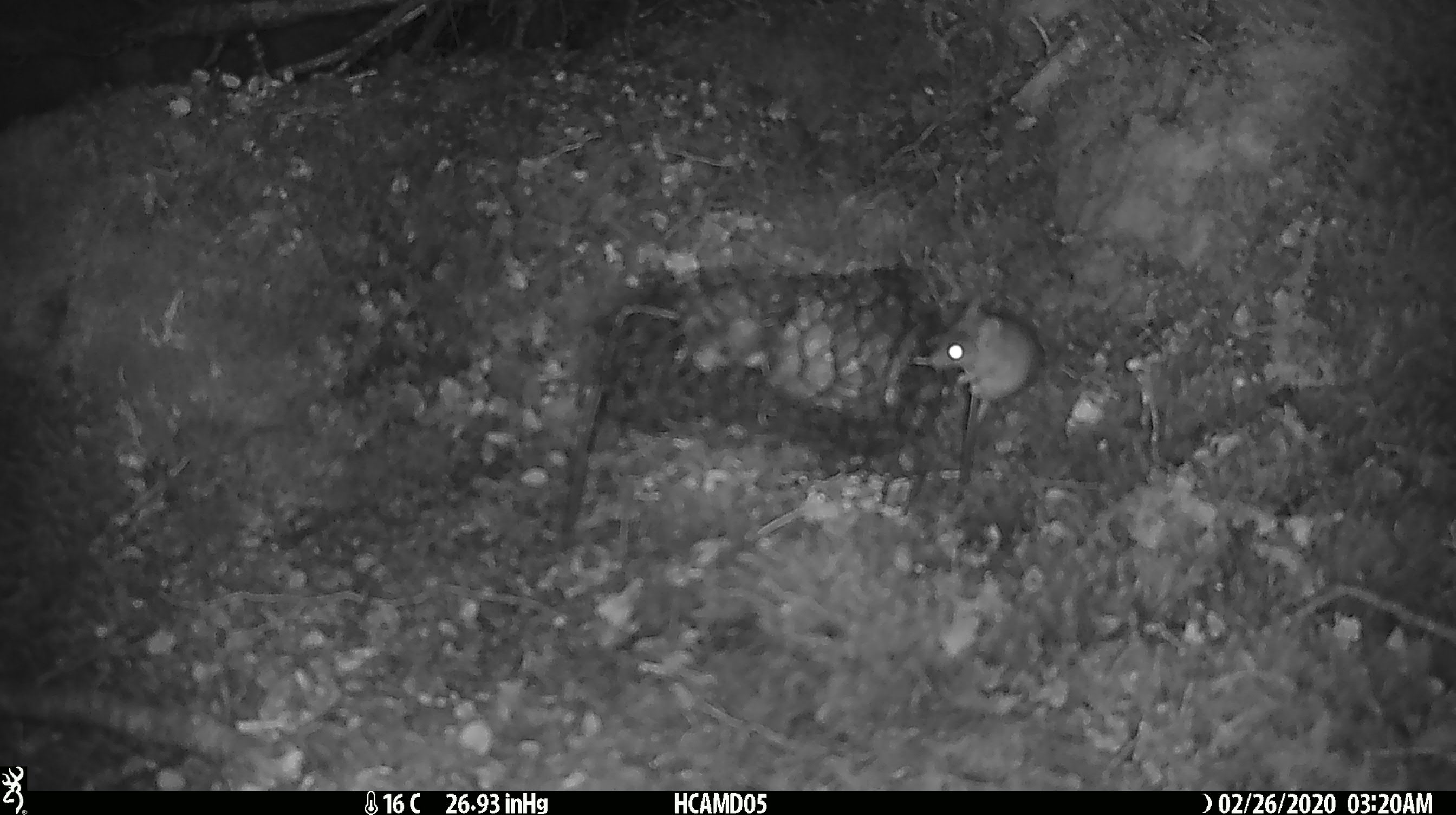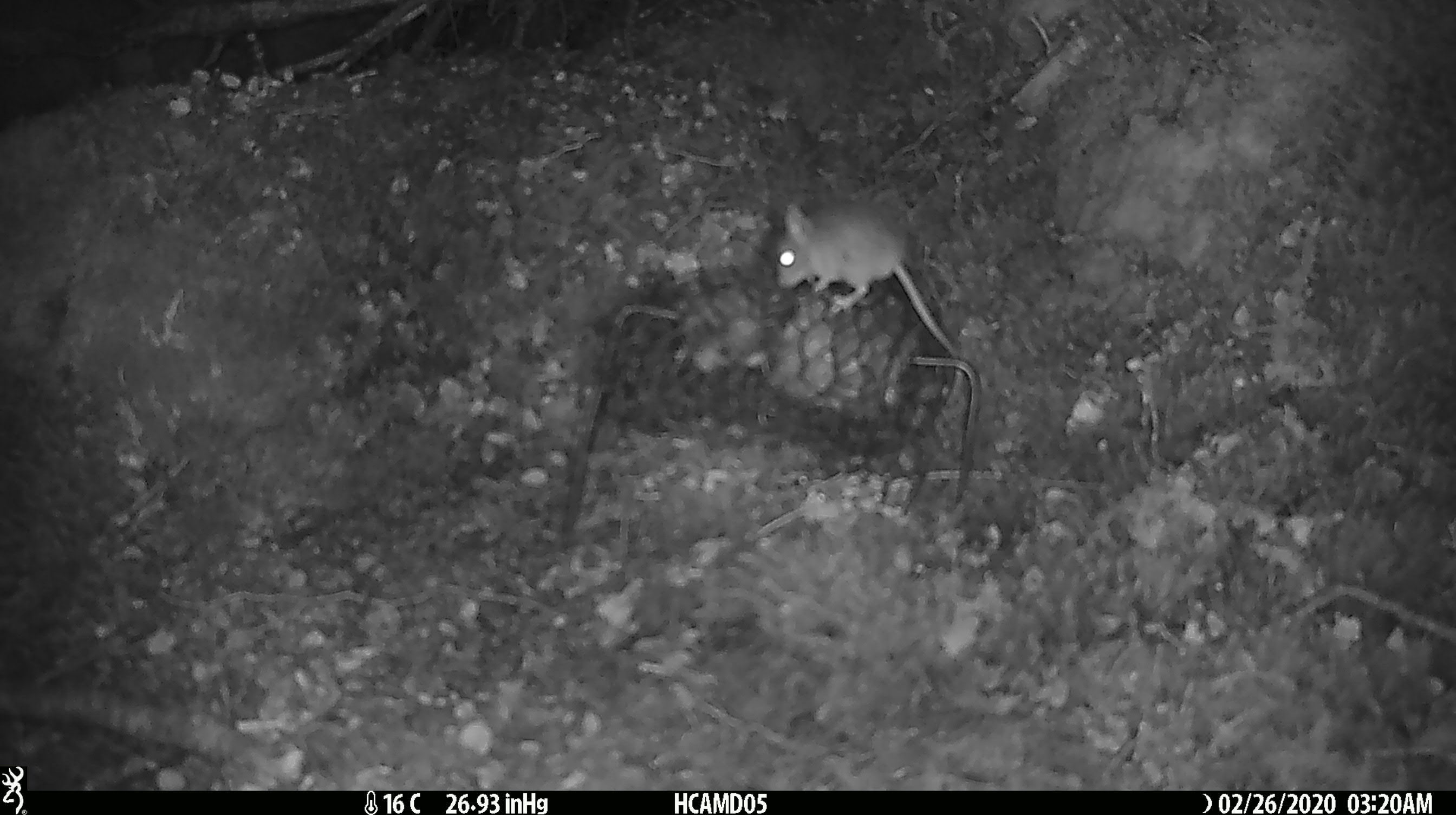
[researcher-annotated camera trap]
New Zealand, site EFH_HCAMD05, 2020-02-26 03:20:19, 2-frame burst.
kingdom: Animalia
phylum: Chordata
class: Mammalia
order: Rodentia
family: Muridae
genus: Mus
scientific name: Mus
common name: mouse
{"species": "mouse (Mus)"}